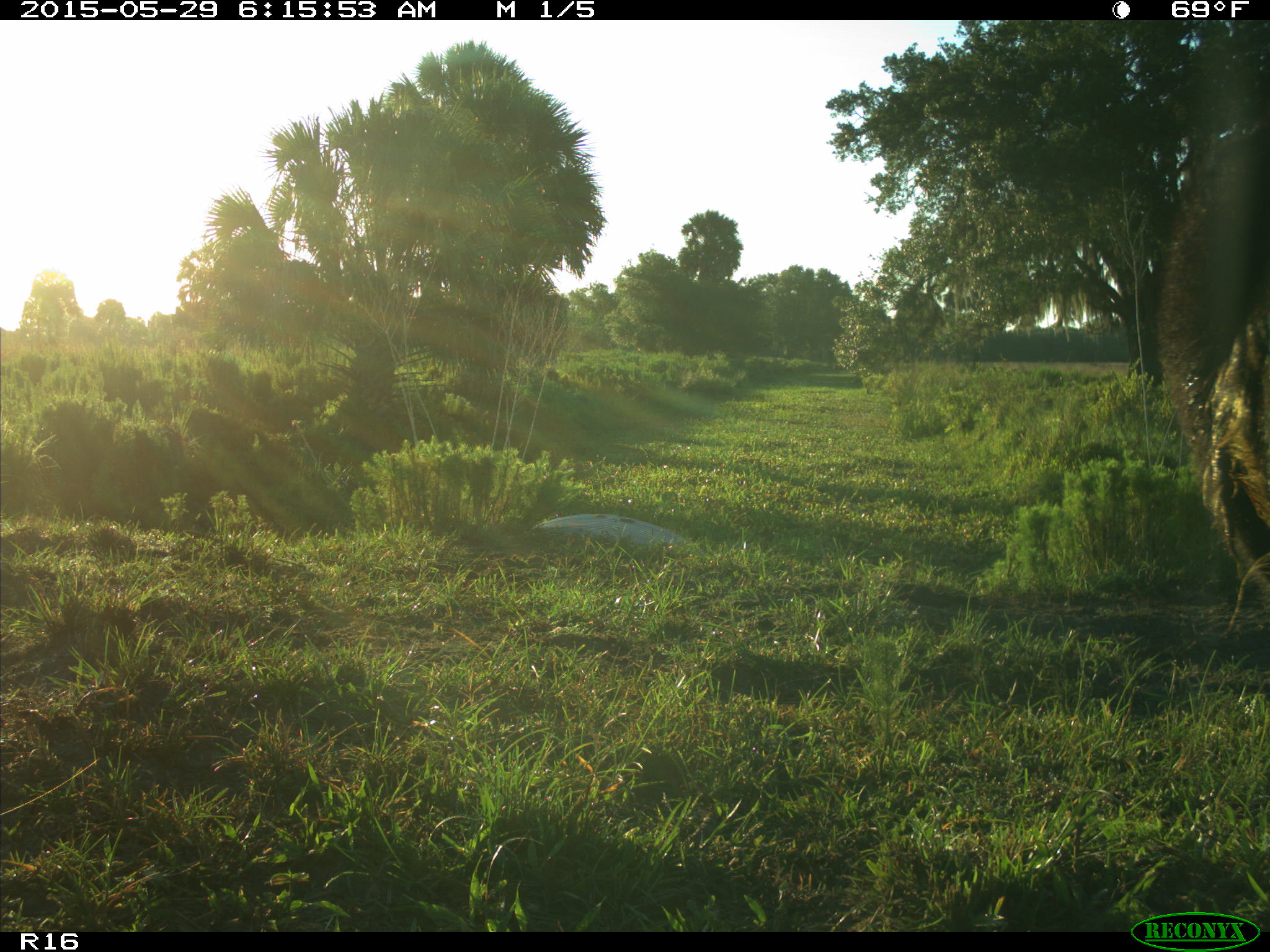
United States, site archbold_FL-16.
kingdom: Animalia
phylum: Chordata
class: Mammalia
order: Artiodactyla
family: Bovidae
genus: Bos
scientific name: Bos taurus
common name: domestic cow